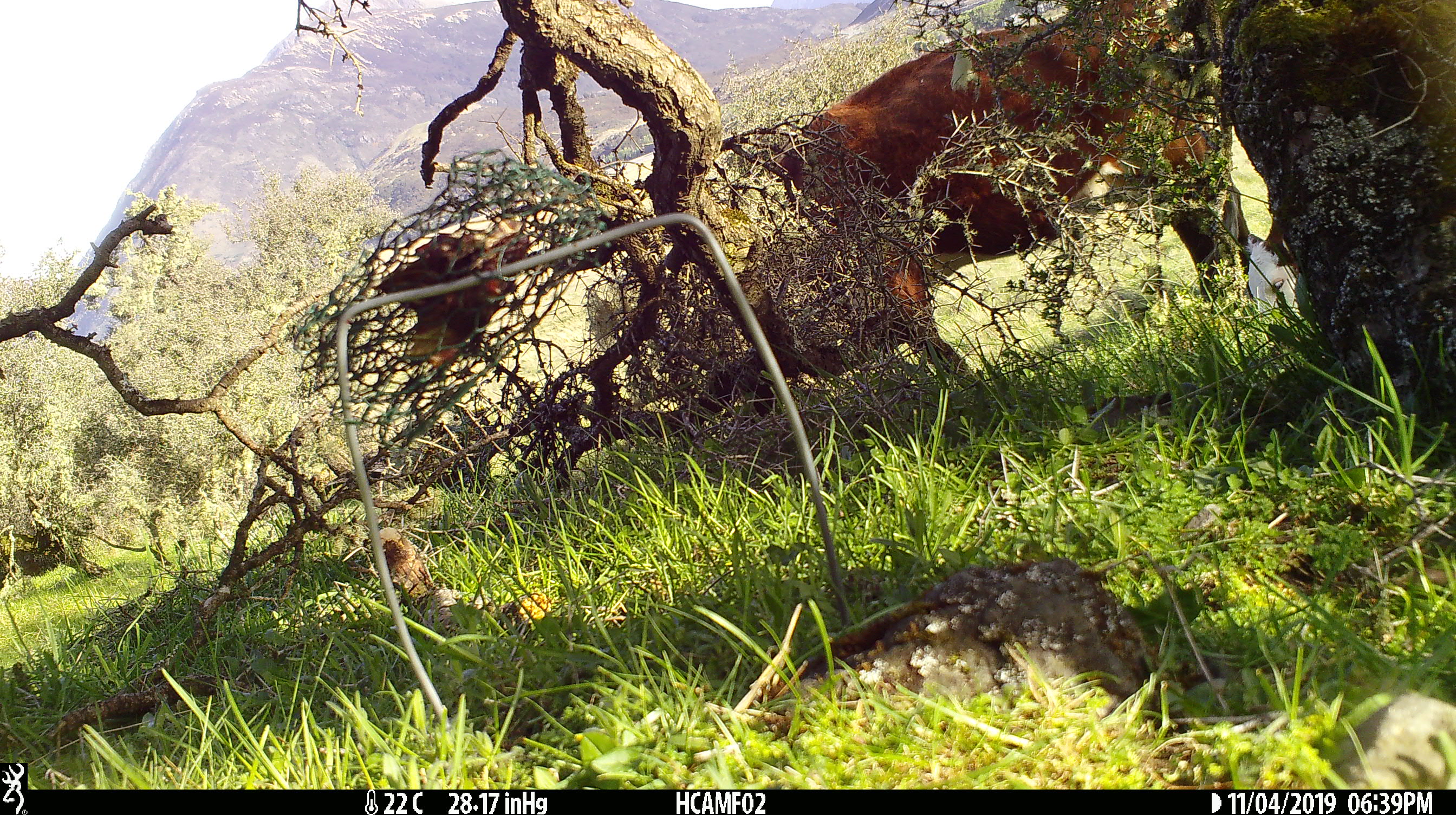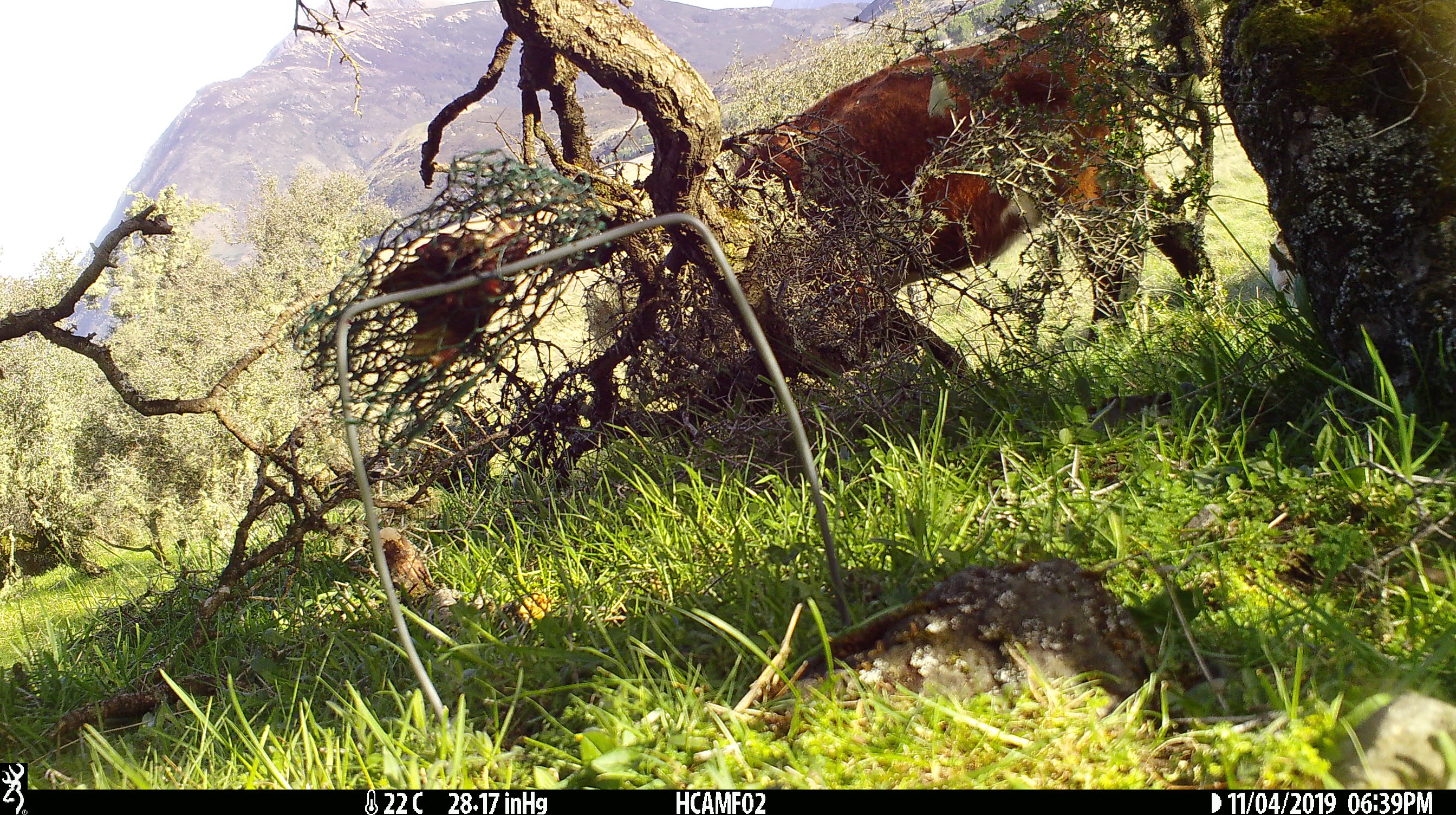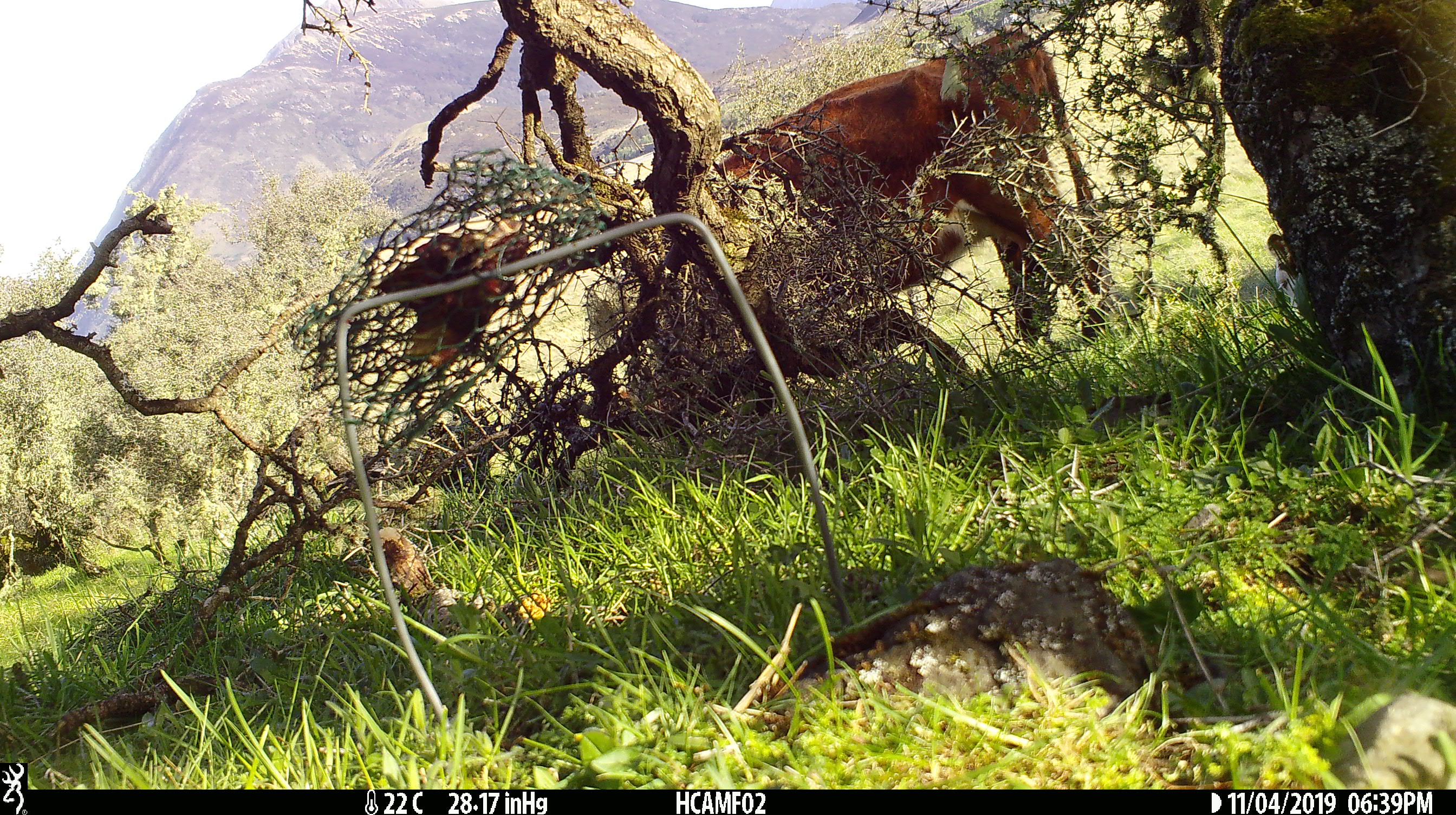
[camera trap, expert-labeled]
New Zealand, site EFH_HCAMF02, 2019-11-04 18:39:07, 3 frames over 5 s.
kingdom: Animalia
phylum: Chordata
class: Mammalia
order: Artiodactyla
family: Bovidae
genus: Bos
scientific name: Bos taurus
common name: domestic cow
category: cow